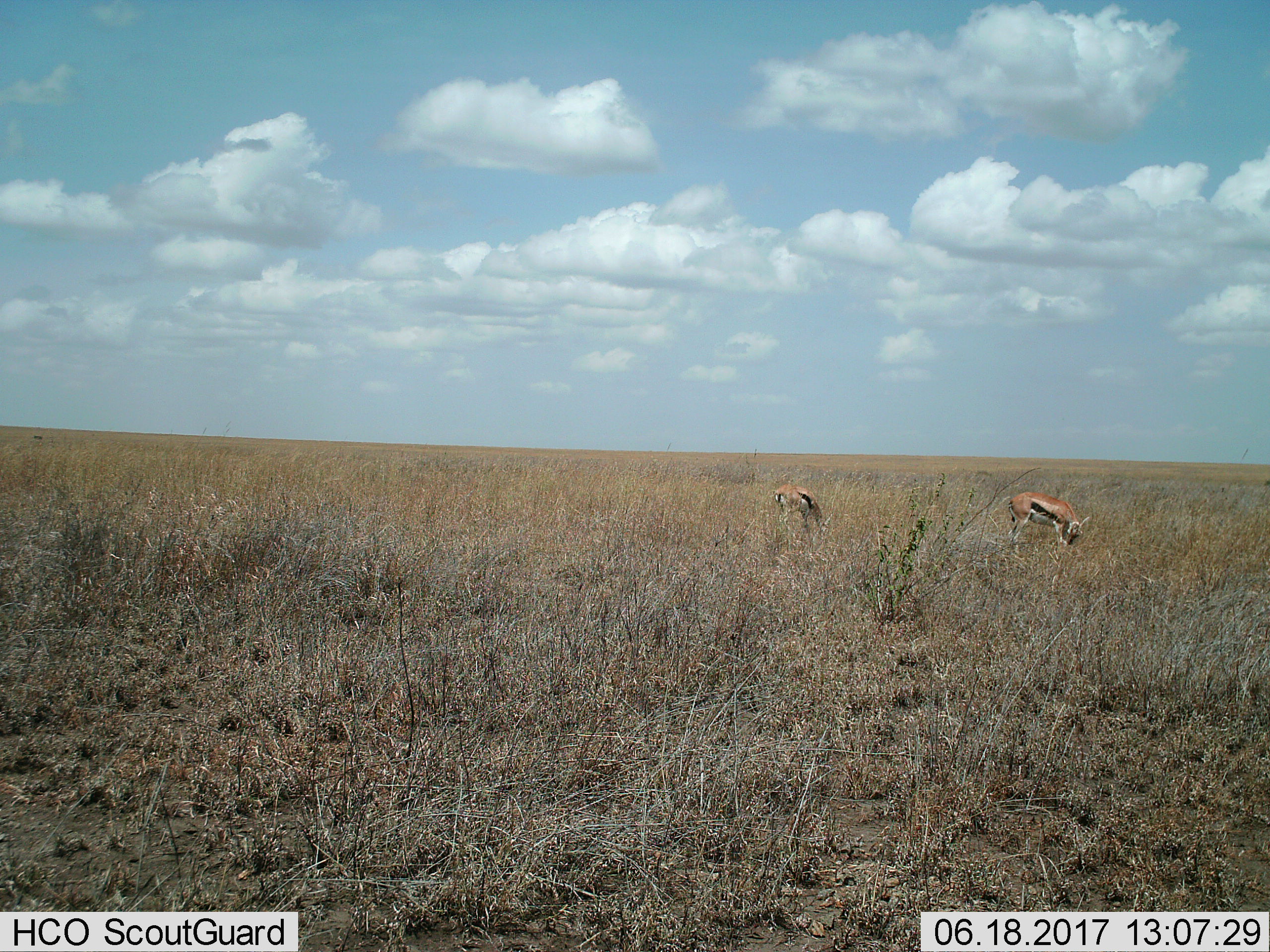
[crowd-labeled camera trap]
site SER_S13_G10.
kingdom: Animalia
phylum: Chordata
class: Mammalia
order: Artiodactyla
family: Bovidae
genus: Eudorcas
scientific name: Eudorcas thomsonii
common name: thomson's gazelle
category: gazellethomsons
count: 2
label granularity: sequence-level